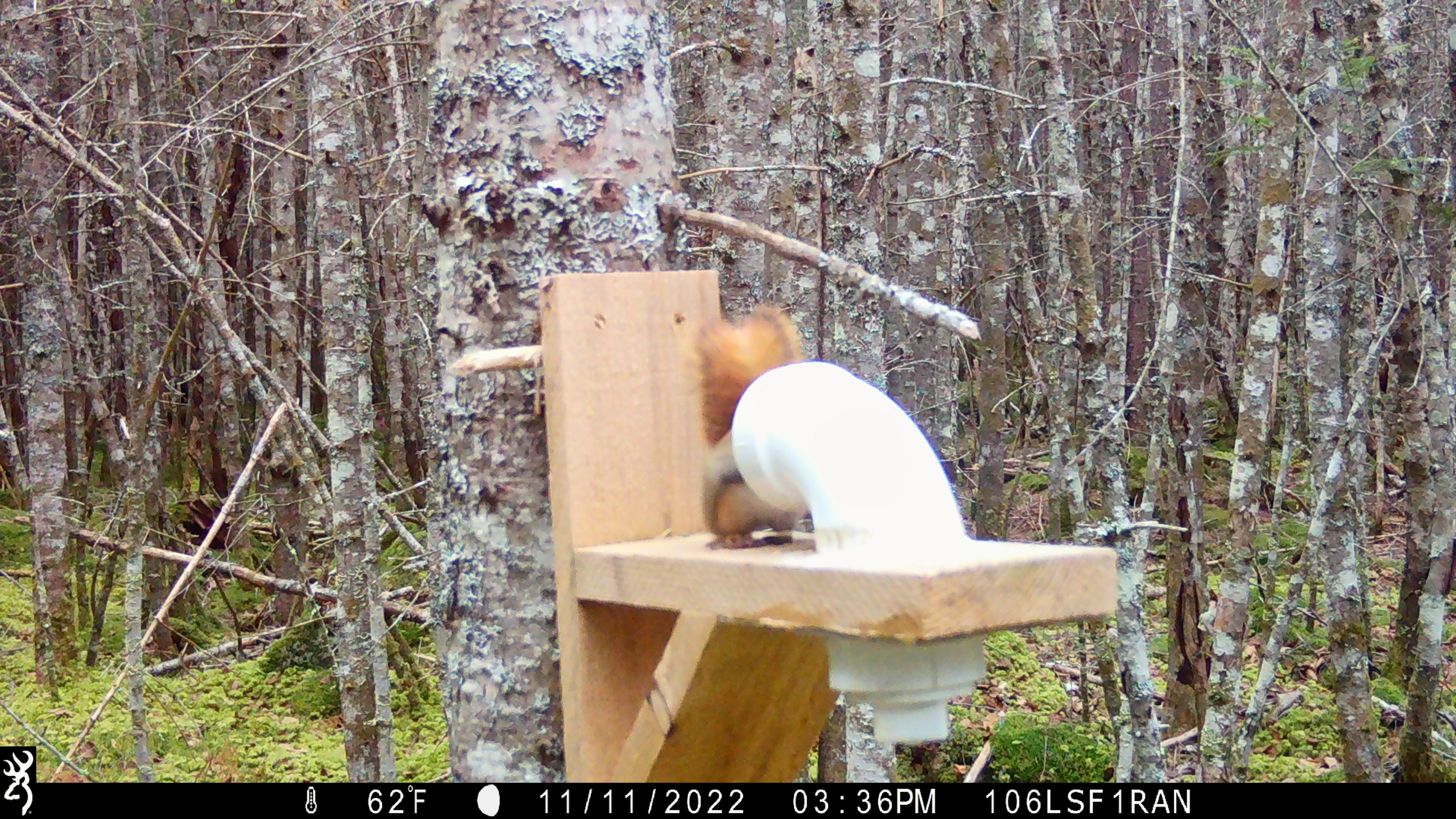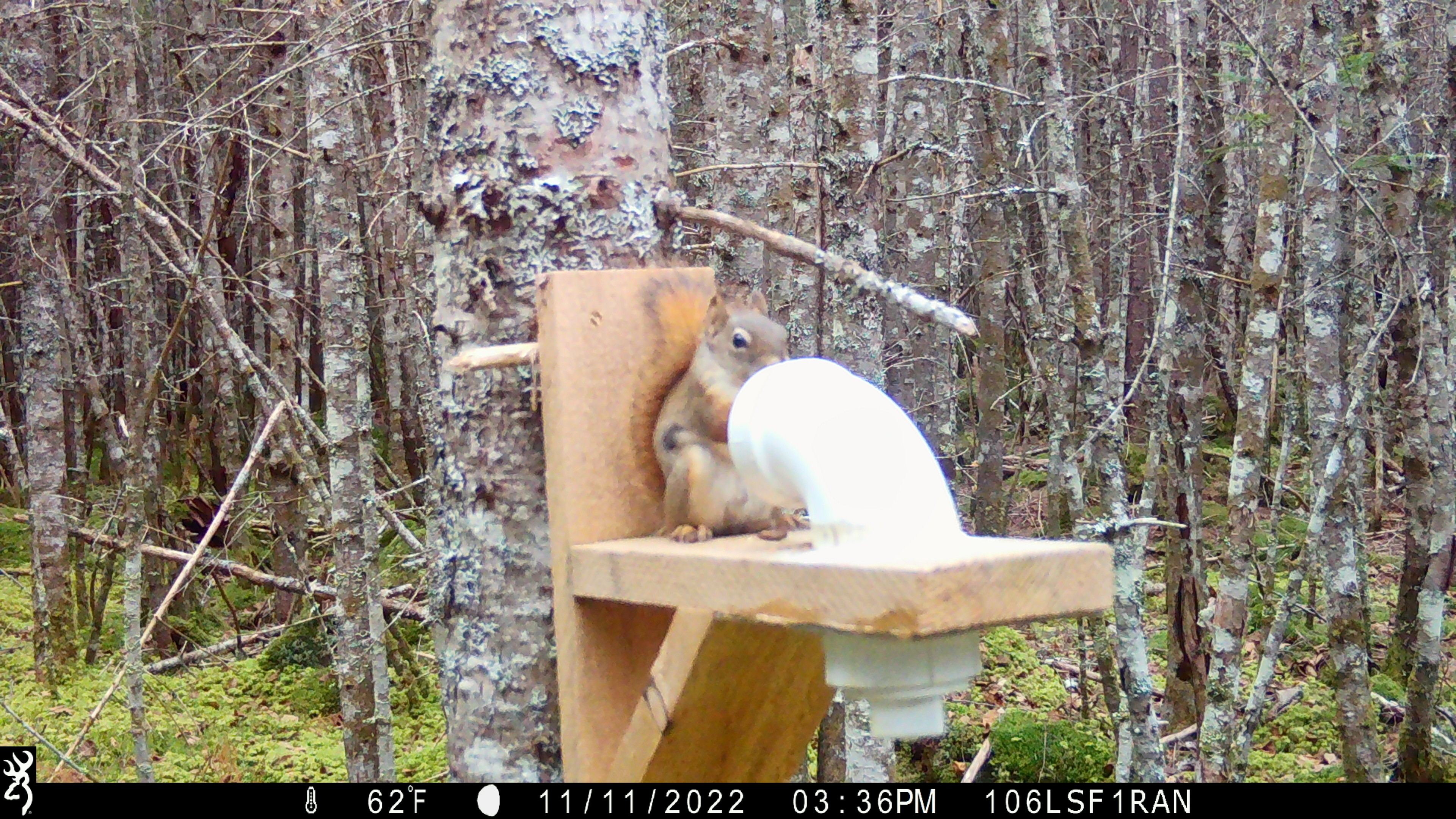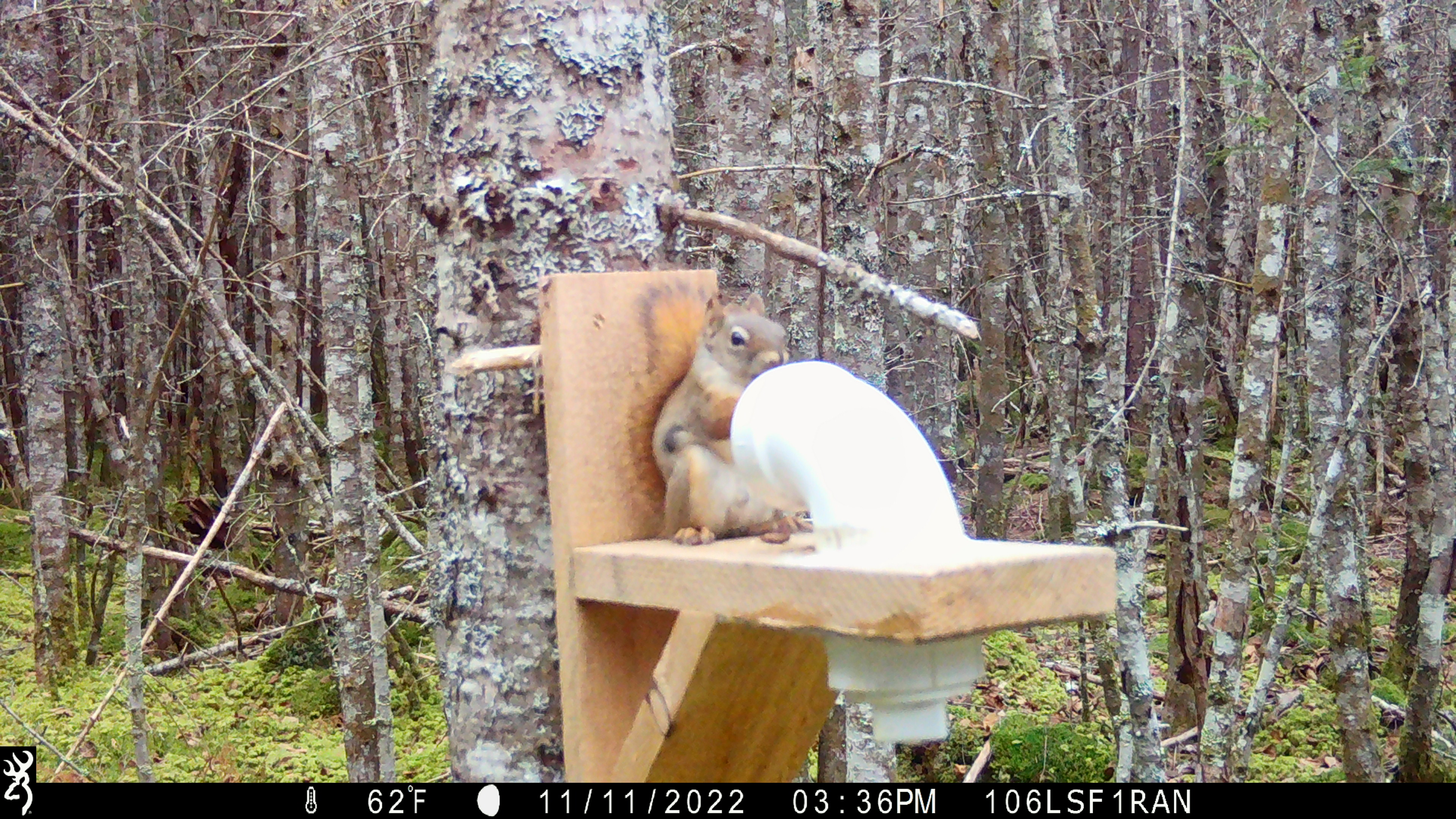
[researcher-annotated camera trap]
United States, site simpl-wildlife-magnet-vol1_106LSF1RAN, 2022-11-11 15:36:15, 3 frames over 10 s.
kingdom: Animalia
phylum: Chordata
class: Mammalia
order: Rodentia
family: Sciuridae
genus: Tamiasciurus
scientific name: Tamiasciurus hudsonicus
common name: red squirrel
Red squirrel (Tamiasciurus hudsonicus).